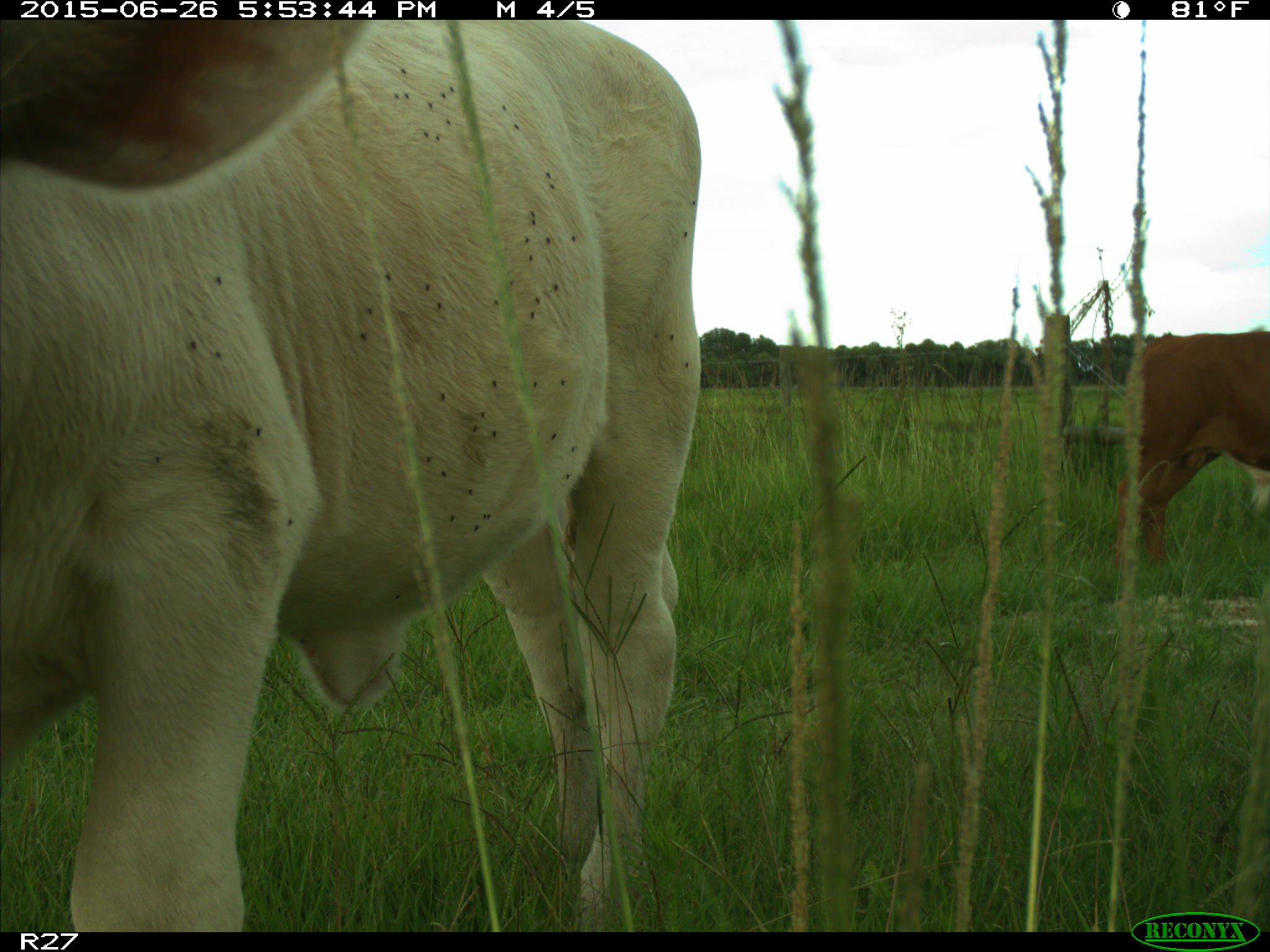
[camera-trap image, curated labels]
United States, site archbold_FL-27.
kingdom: Animalia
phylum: Chordata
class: Mammalia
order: Artiodactyla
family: Bovidae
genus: Bos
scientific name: Bos taurus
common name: domestic cow